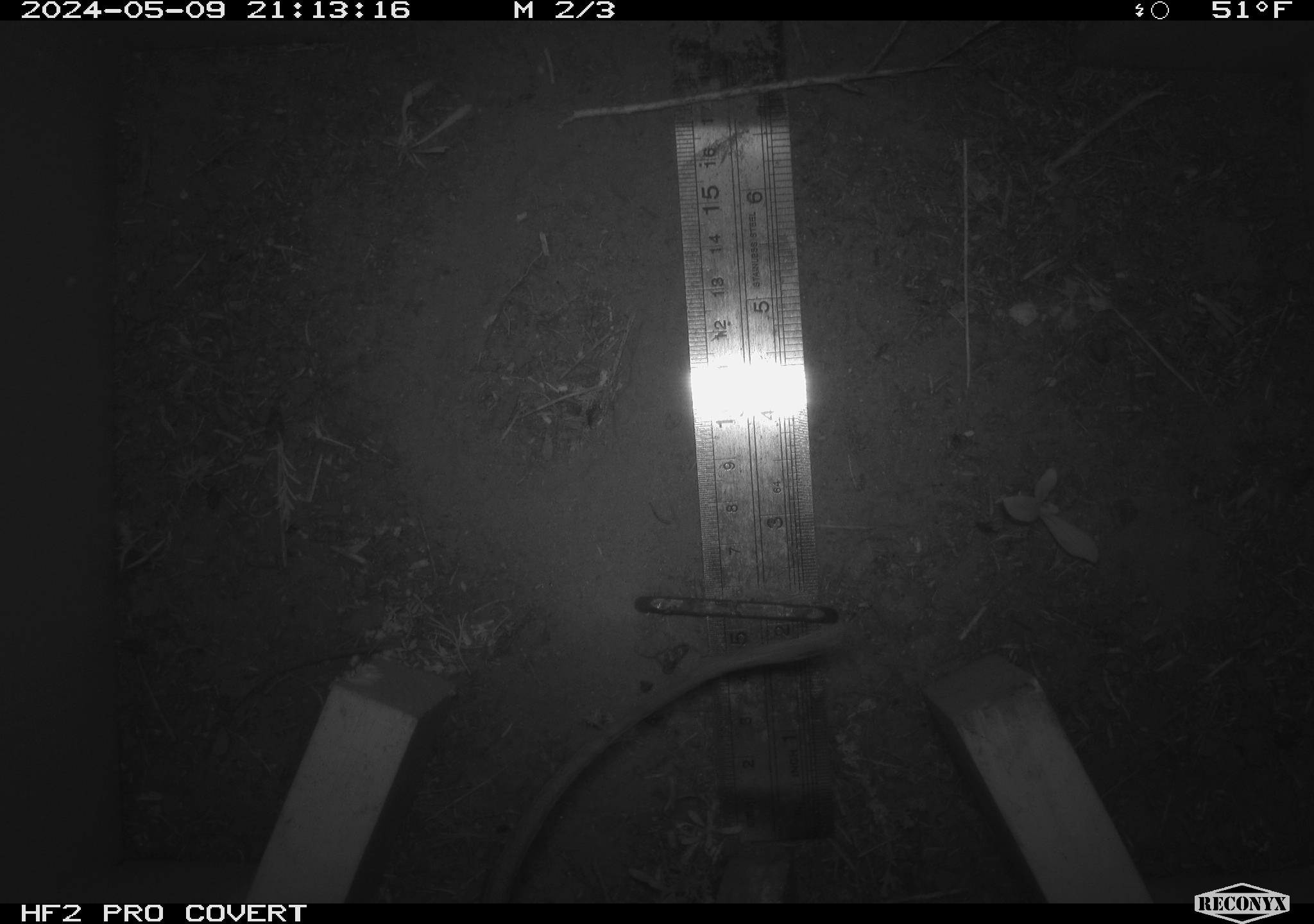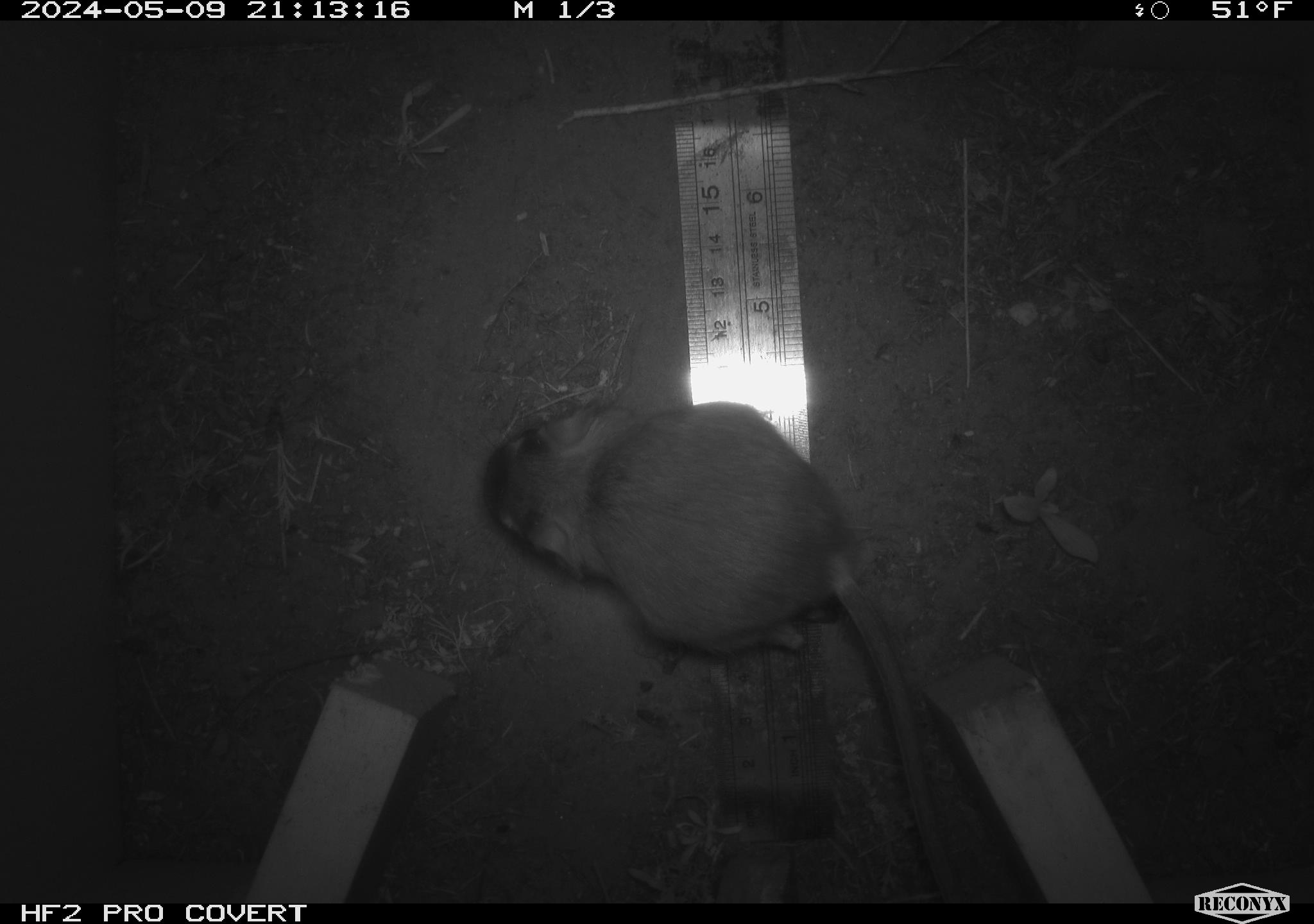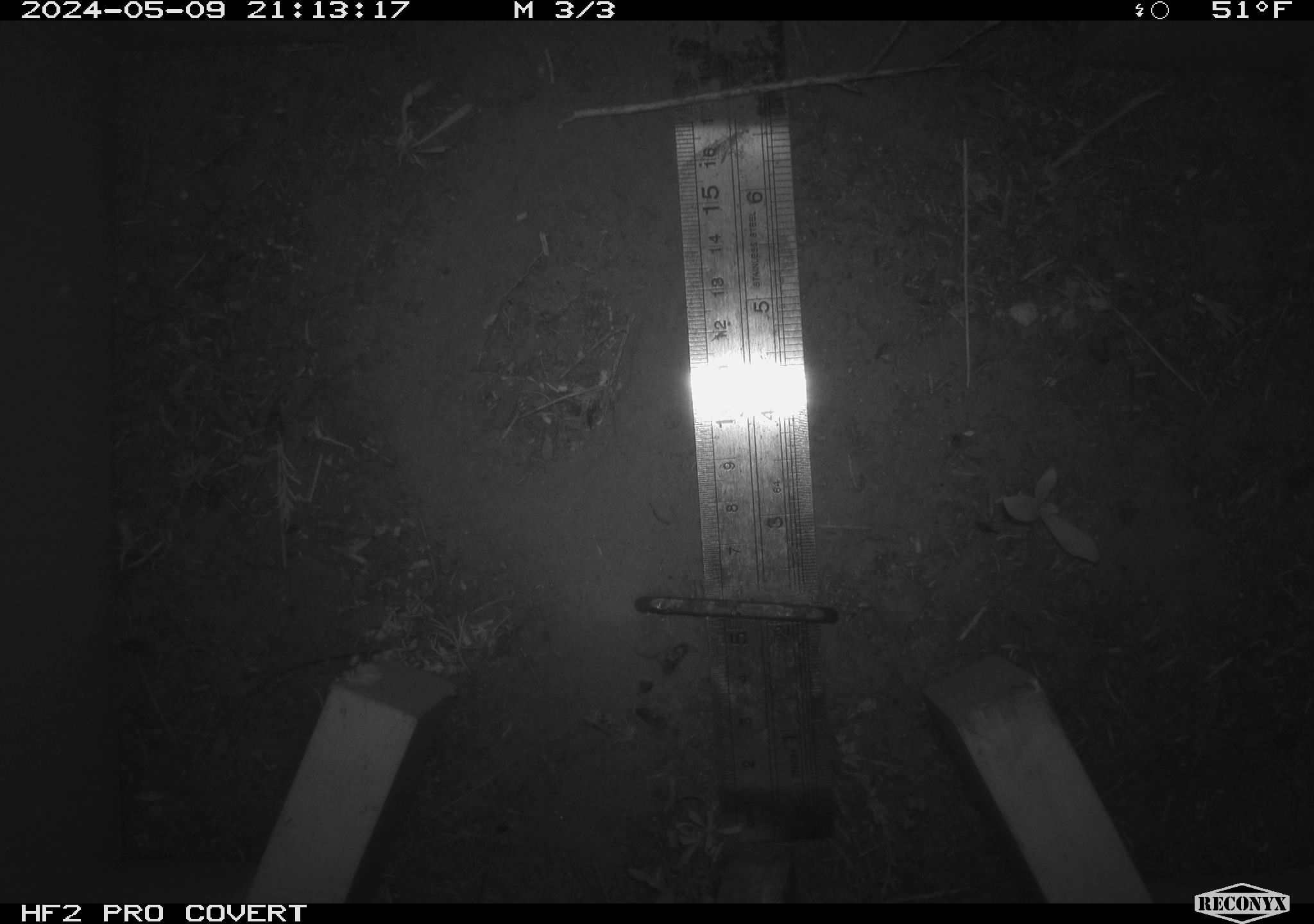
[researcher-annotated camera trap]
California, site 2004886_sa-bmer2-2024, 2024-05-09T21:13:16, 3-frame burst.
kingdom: Animalia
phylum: Chordata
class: Mammalia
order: Rodentia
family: Heteromyidae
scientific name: Heteromyidae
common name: kangaroo rats and pocket mice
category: heteromyidae family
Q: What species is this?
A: Heteromyidae family (kangaroo rats and pocket mice) (Heteromyidae).